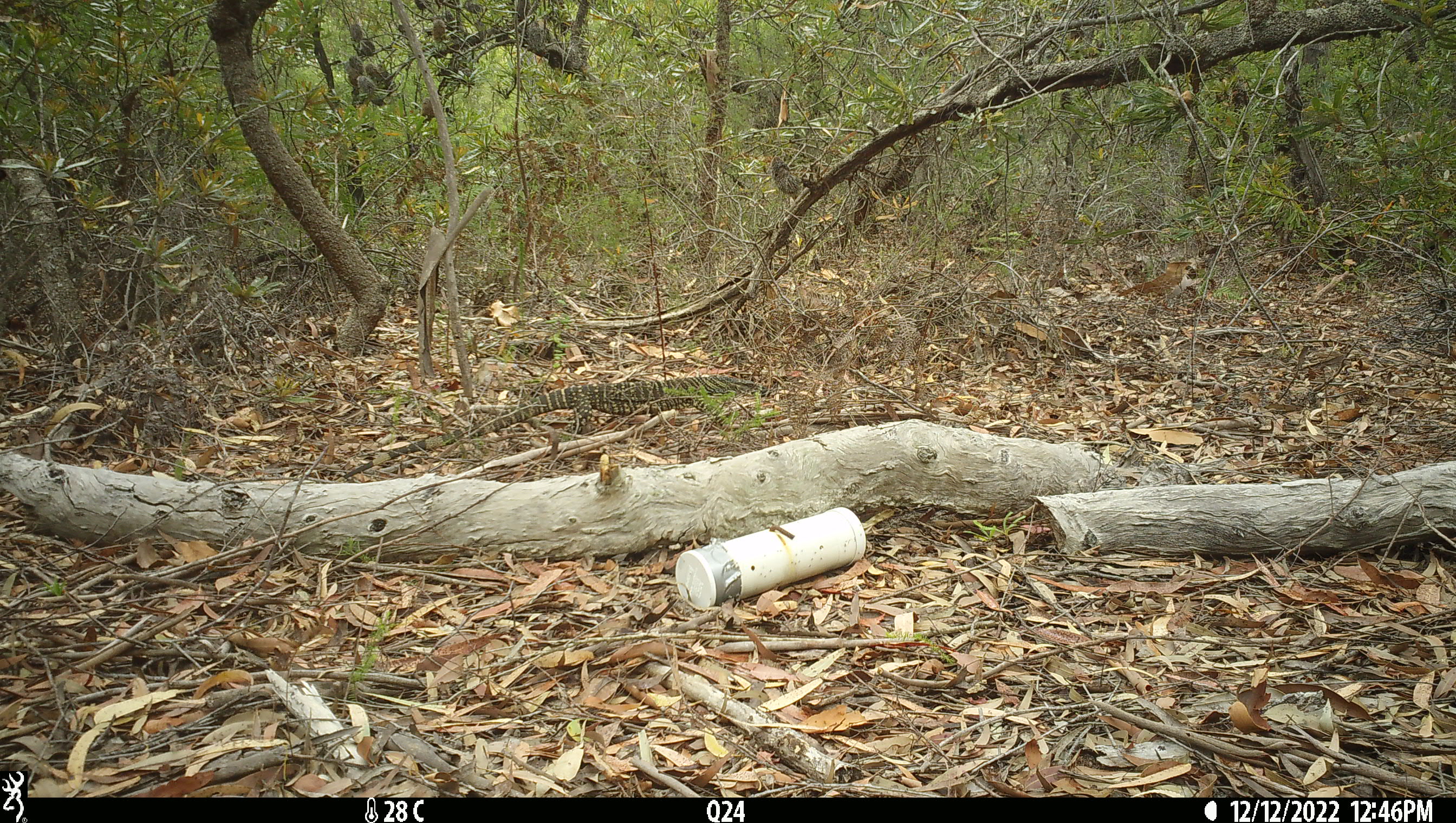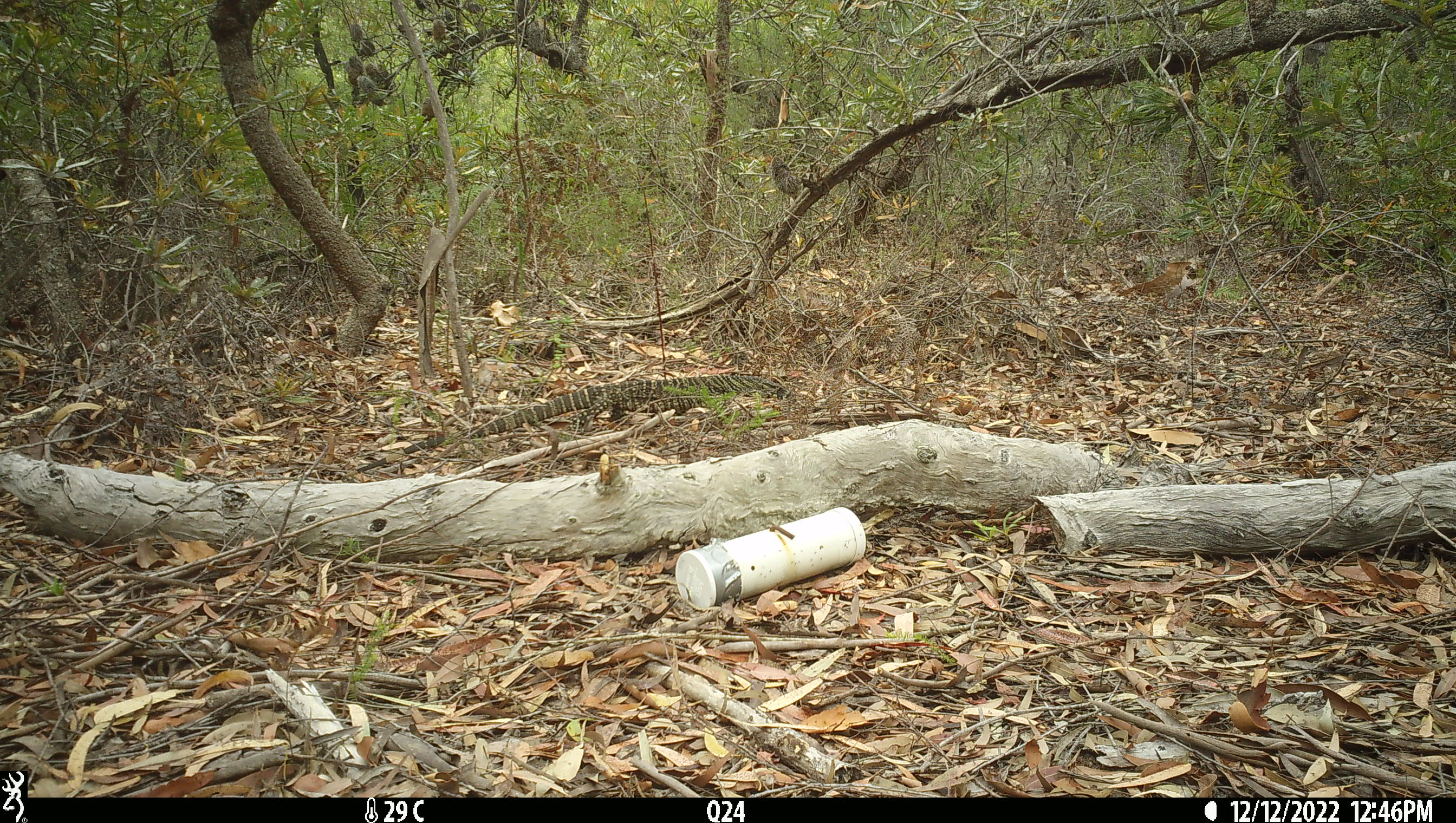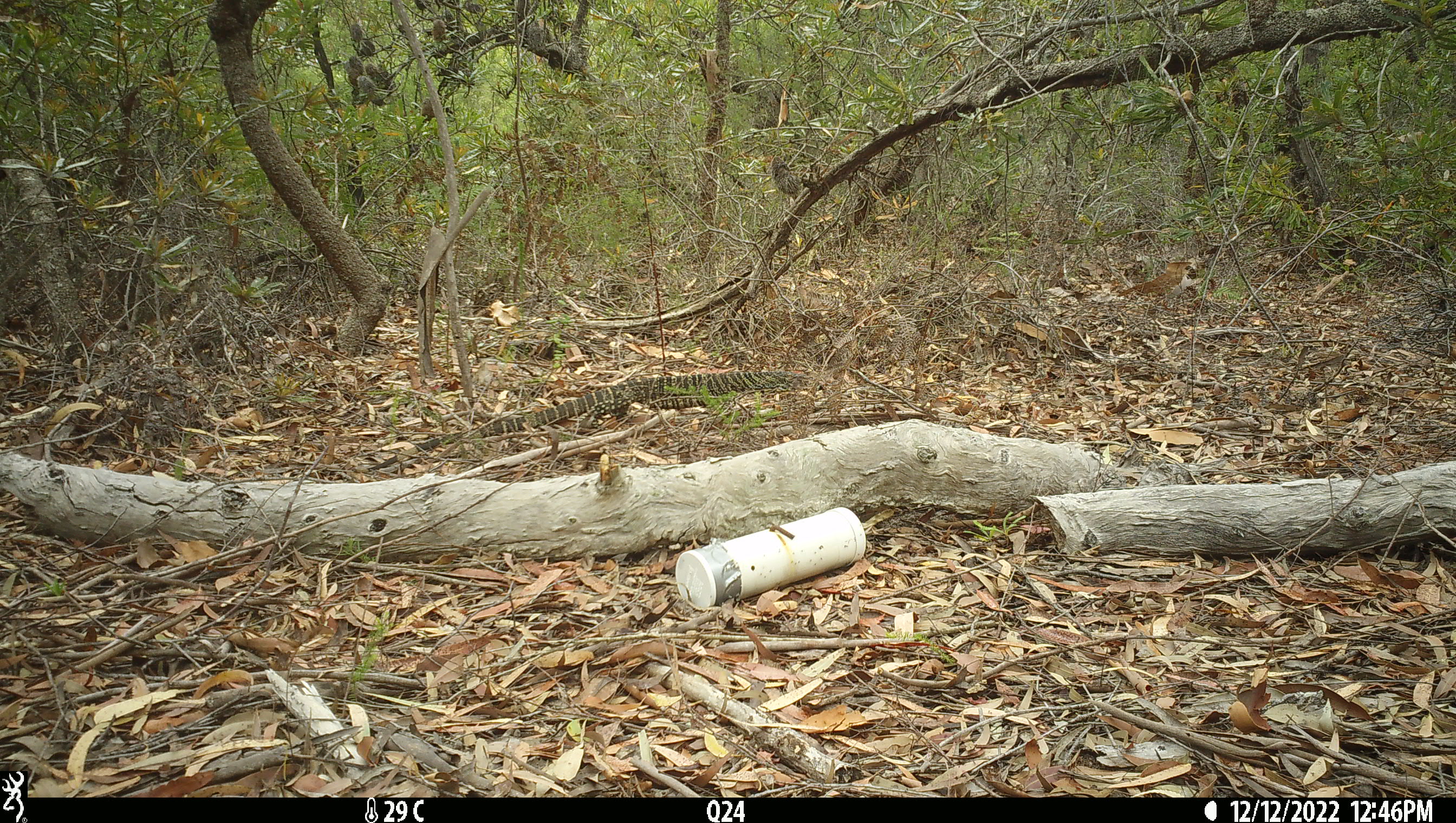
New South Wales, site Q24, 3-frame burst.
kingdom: Animalia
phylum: Chordata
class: Reptilia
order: Squamata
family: Varanidae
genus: Varanus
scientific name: Varanus varius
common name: lace monitor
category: goanna